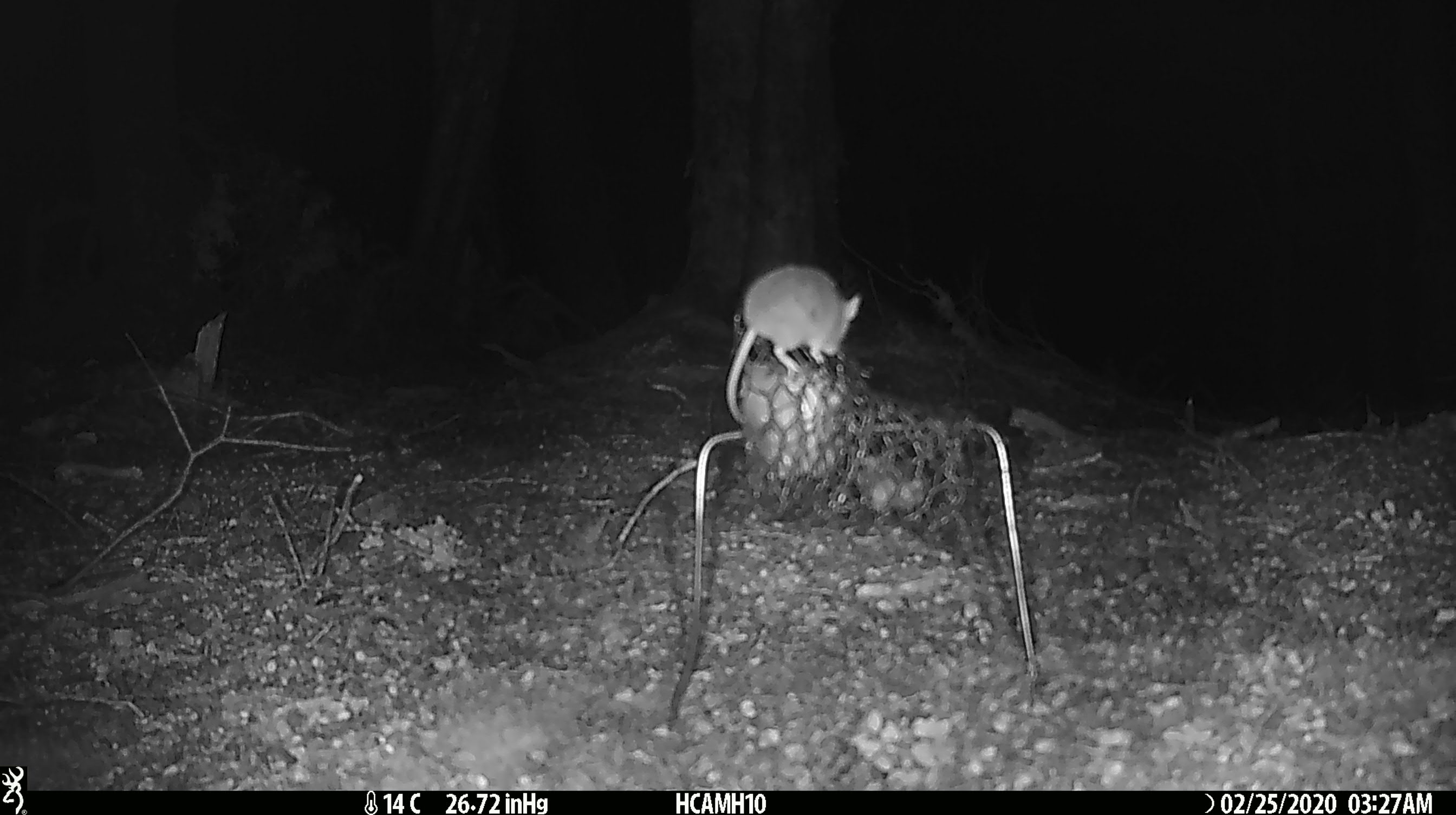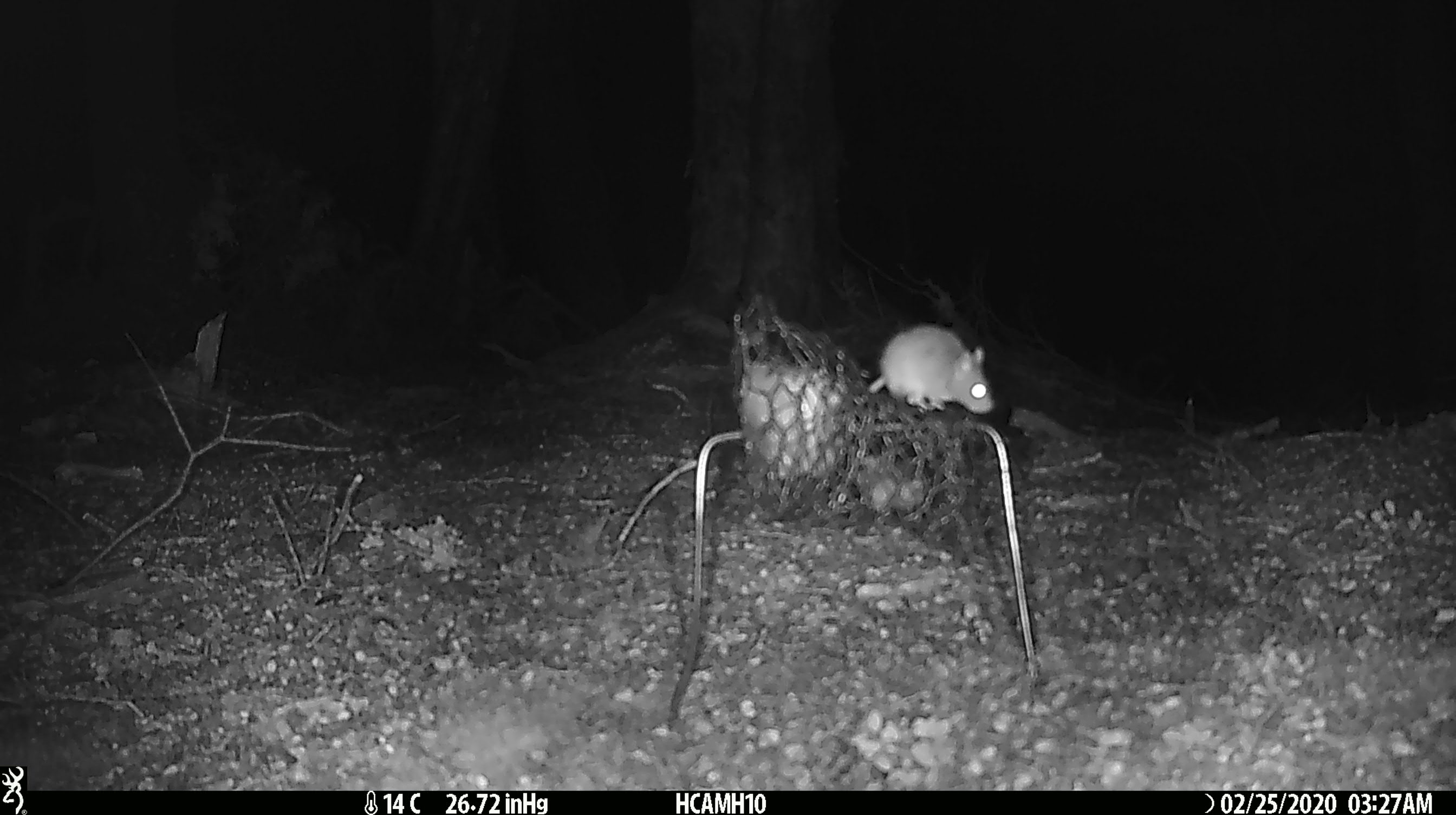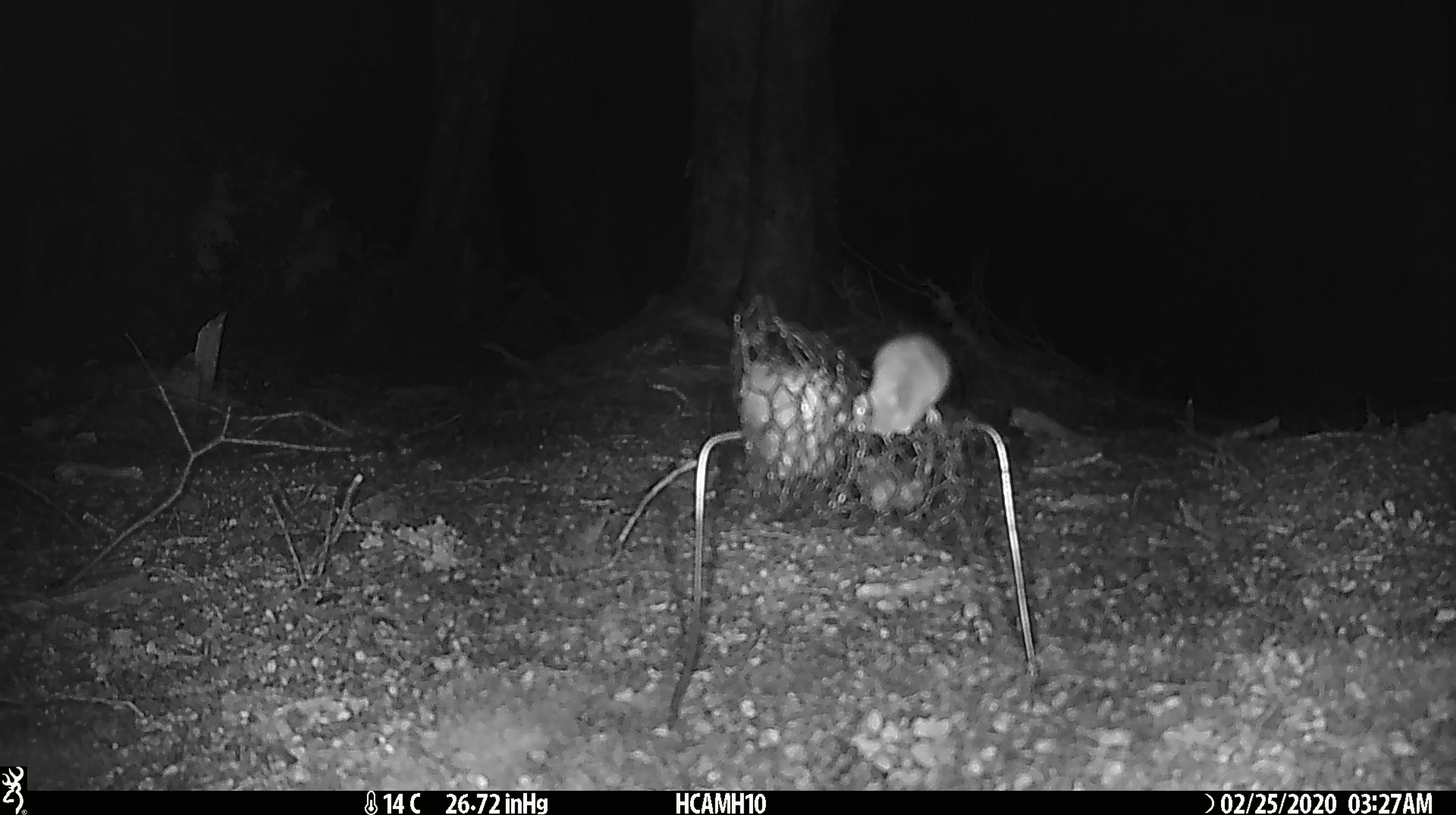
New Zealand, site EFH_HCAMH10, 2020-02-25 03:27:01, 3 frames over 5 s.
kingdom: Animalia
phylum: Chordata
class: Mammalia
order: Rodentia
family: Muridae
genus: Mus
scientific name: Mus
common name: mouse